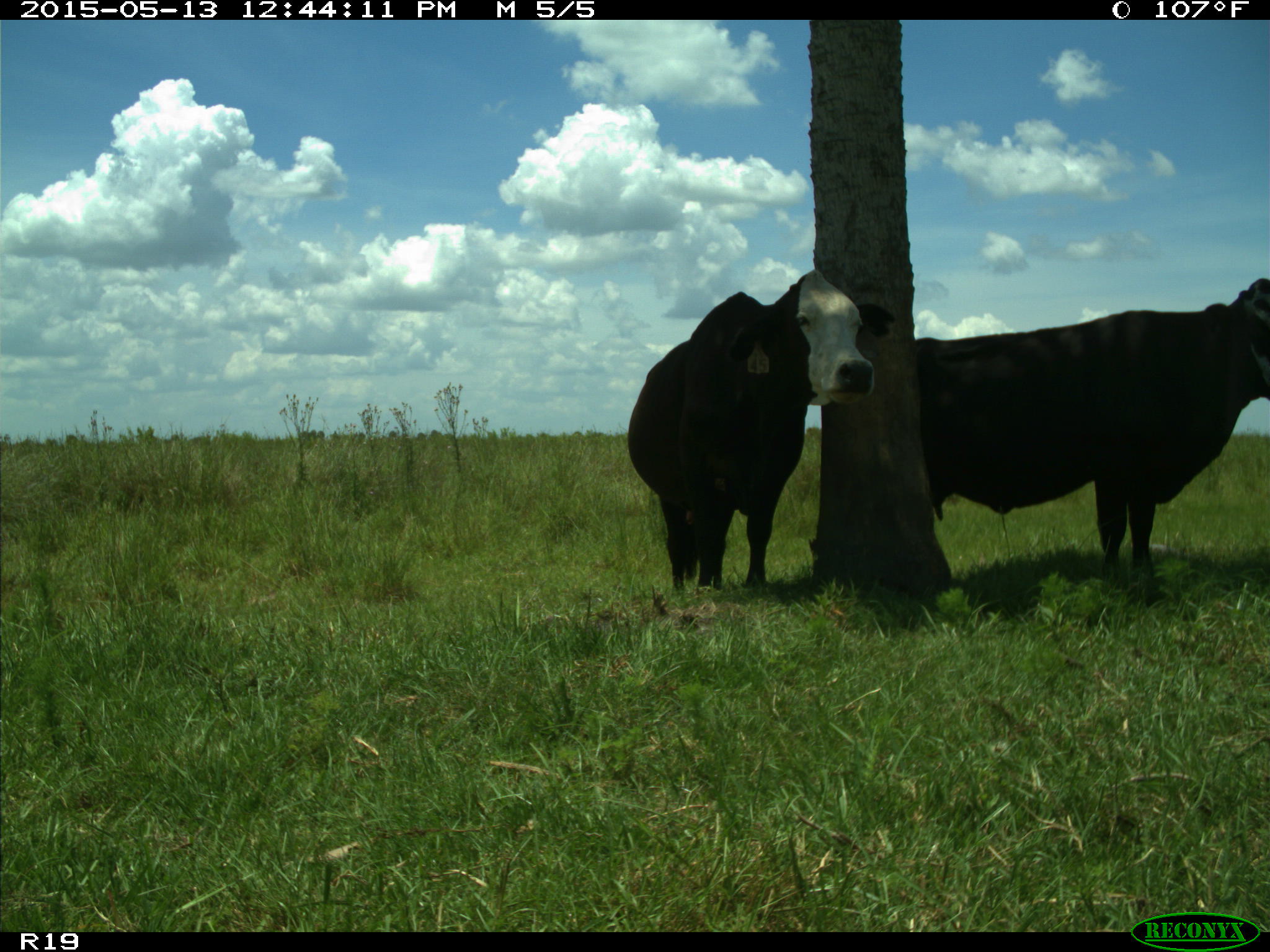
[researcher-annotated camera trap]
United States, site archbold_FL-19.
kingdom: Animalia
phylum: Chordata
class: Mammalia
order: Artiodactyla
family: Bovidae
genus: Bos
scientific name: Bos taurus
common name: domestic cow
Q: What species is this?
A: Bos taurus (domestic cow).